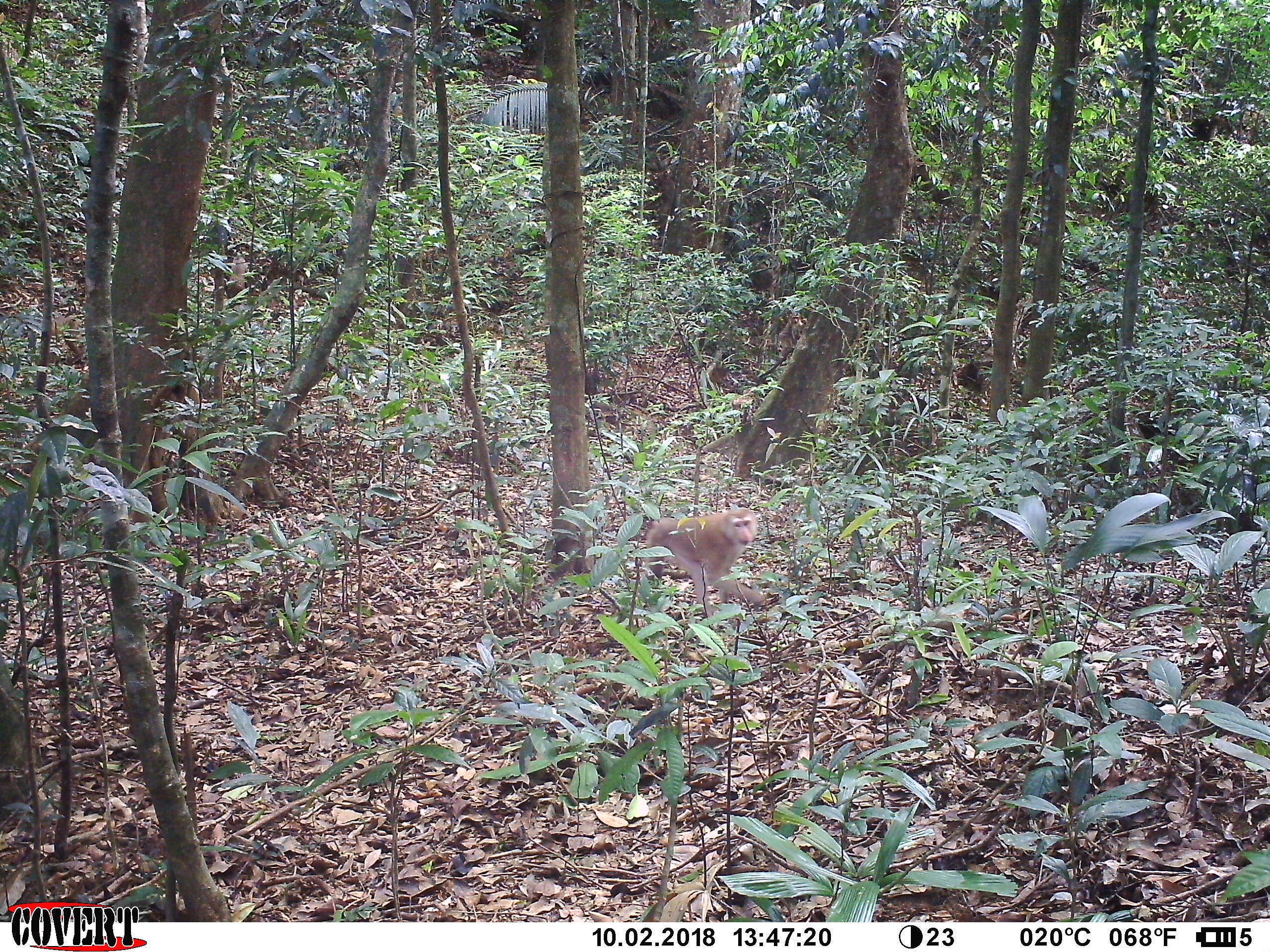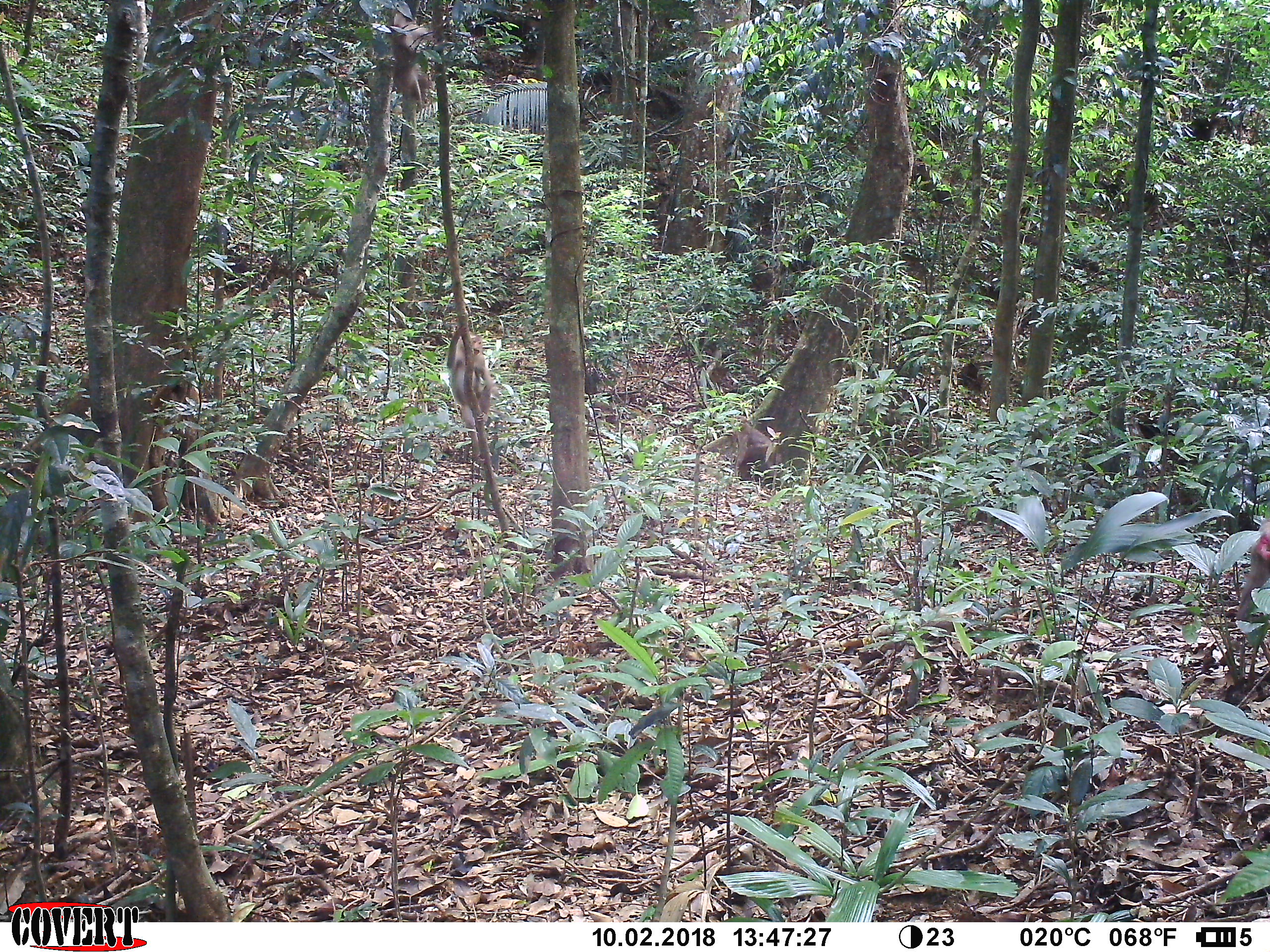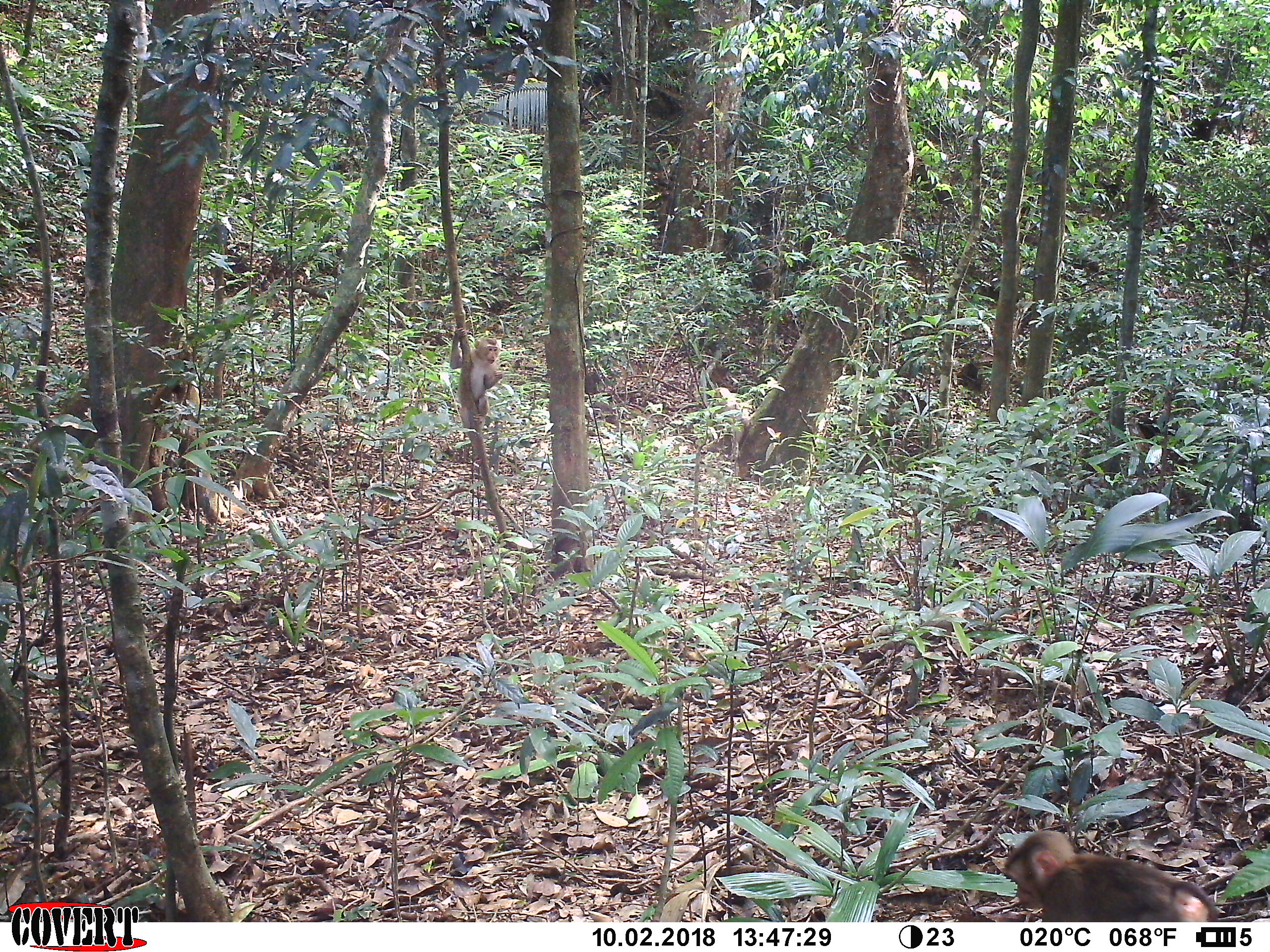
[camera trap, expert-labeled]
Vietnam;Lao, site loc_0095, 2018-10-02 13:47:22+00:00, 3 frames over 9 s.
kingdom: Animalia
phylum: Chordata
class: Mammalia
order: Primates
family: Cercopithecidae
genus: Macaca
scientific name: Macaca nemestrina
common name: pig-tailed macaque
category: pig tailed macaque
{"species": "pig tailed macaque (pig-tailed macaque) (Macaca nemestrina)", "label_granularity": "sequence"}